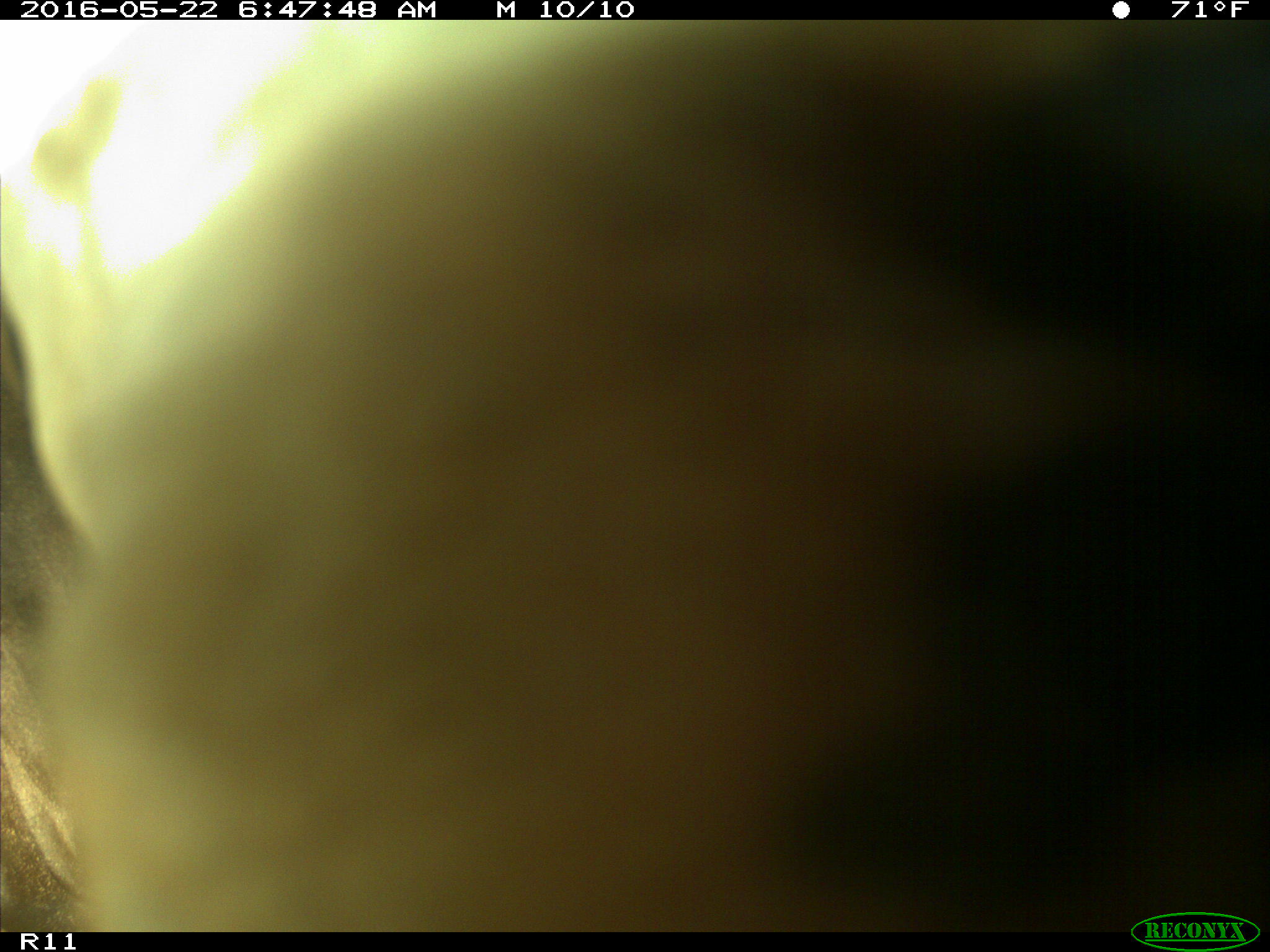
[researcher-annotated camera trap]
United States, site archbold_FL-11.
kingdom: Animalia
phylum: Chordata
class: Mammalia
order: Artiodactyla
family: Bovidae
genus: Bos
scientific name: Bos taurus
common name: domestic cow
Bos taurus (domestic cow).